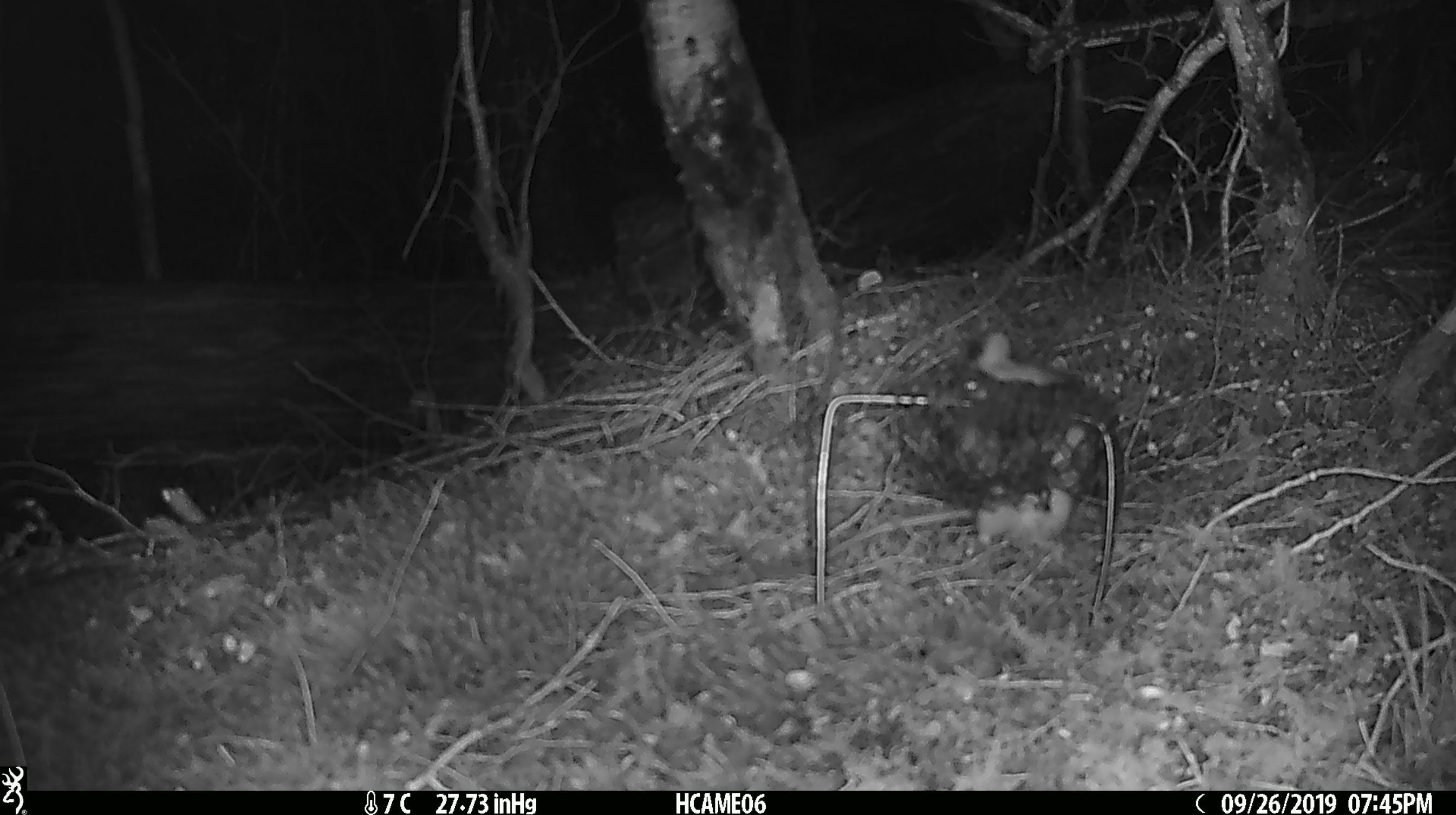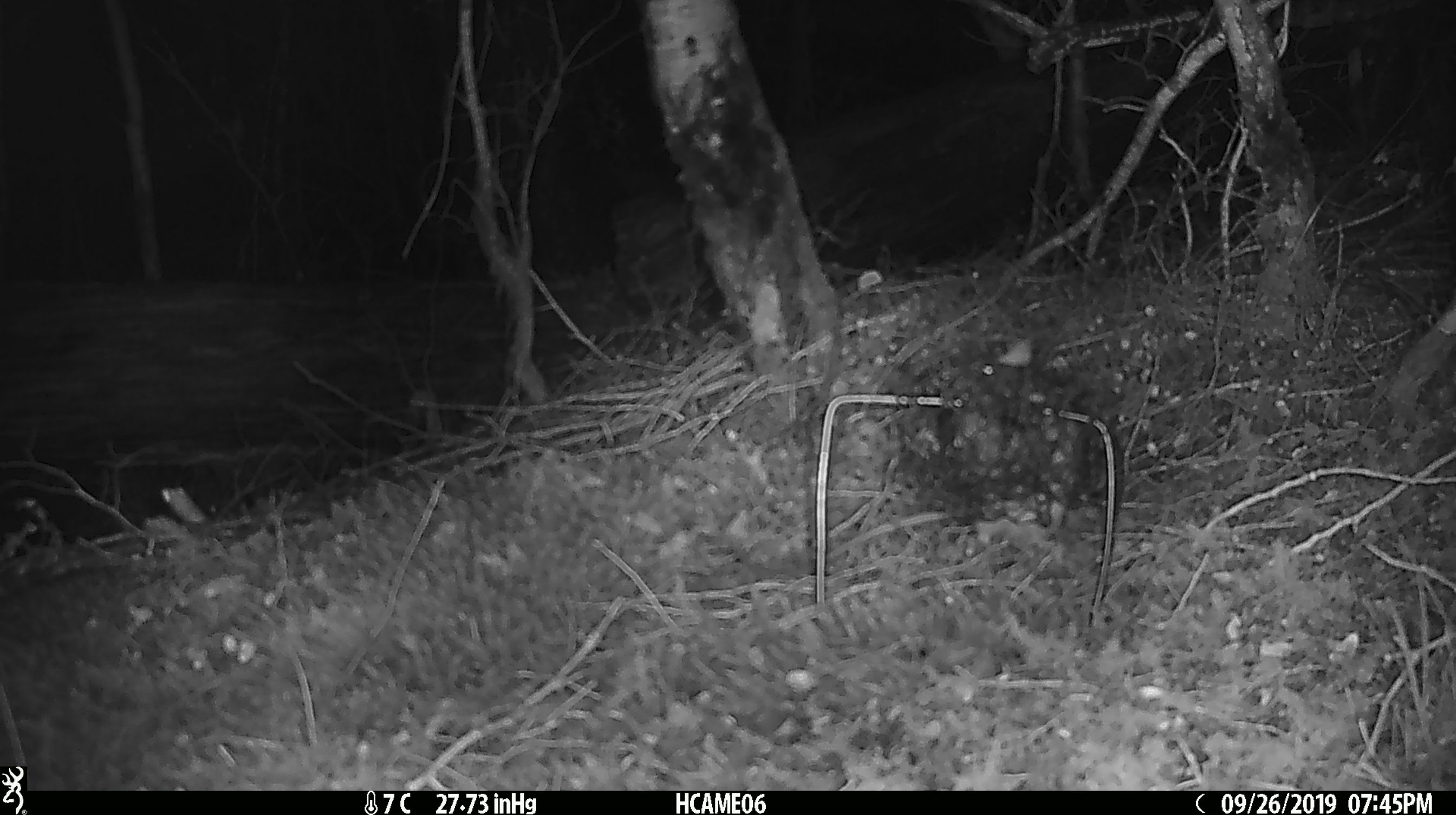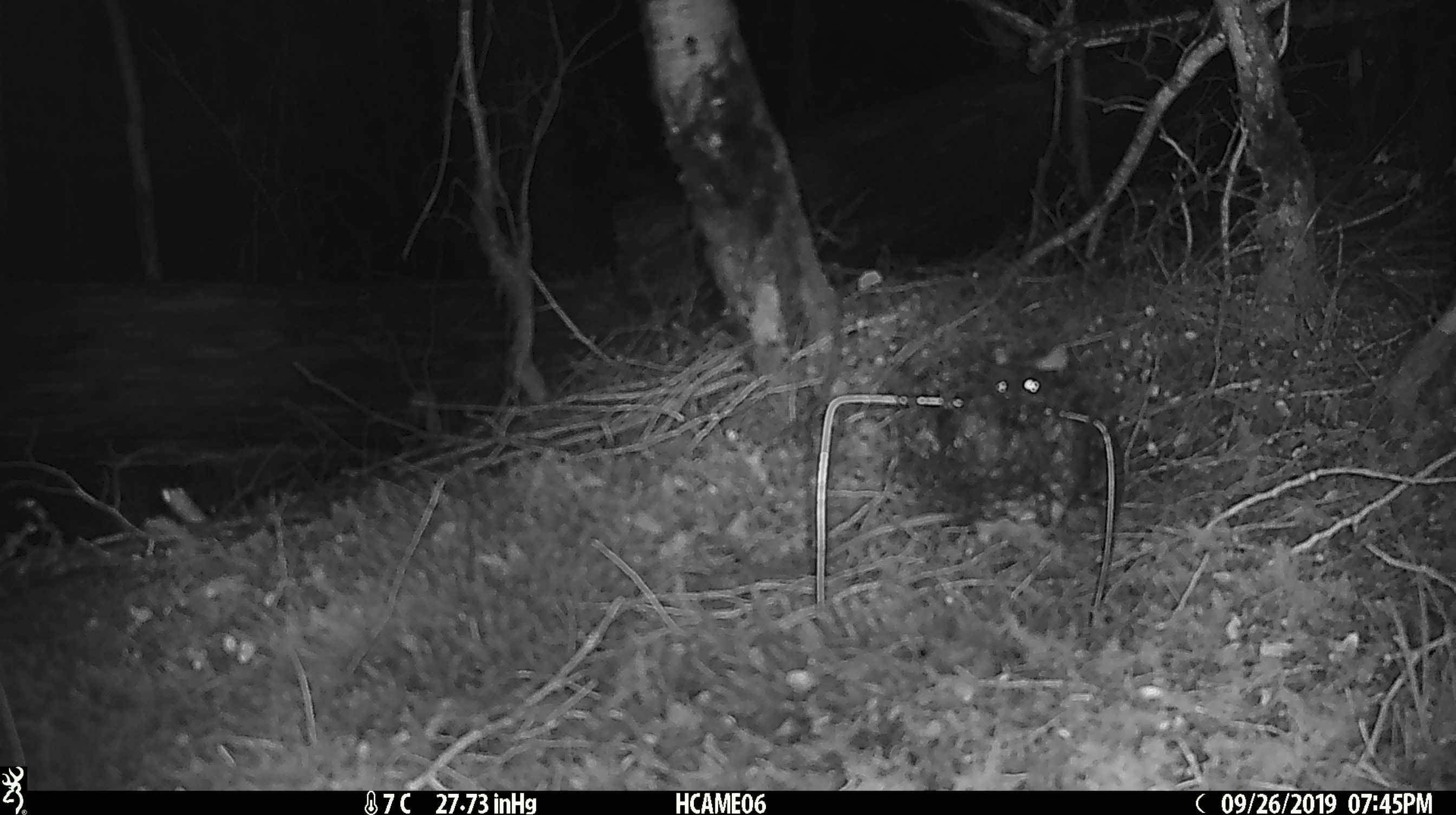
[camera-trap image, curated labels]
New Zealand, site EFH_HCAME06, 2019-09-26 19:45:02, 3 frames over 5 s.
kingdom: Animalia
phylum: Chordata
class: Mammalia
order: Rodentia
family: Muridae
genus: Rattus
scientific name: Rattus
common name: rat